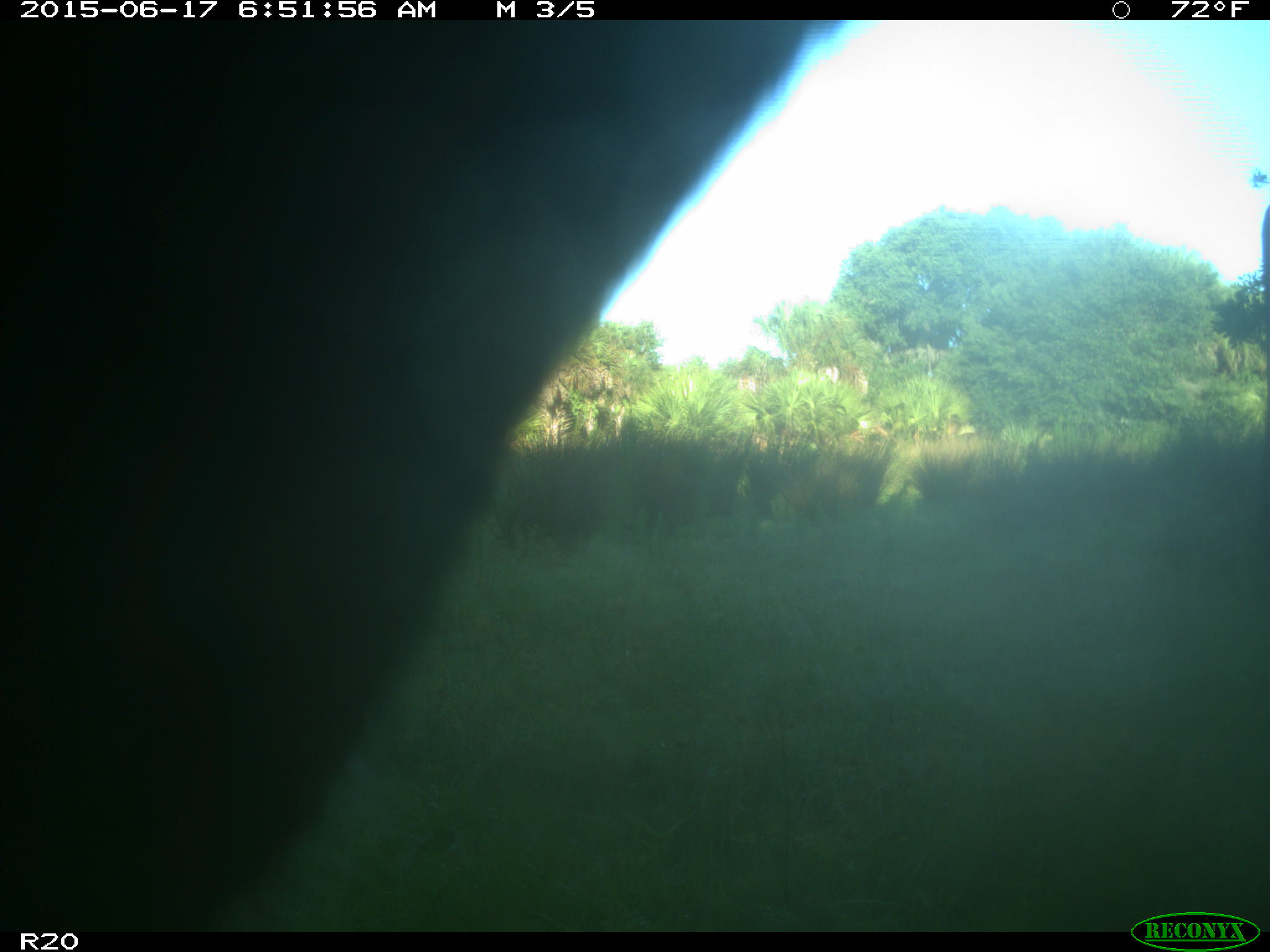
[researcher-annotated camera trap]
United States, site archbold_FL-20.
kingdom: Animalia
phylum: Chordata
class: Mammalia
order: Artiodactyla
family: Bovidae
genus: Bos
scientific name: Bos taurus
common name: domestic cow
Bos taurus (domestic cow).